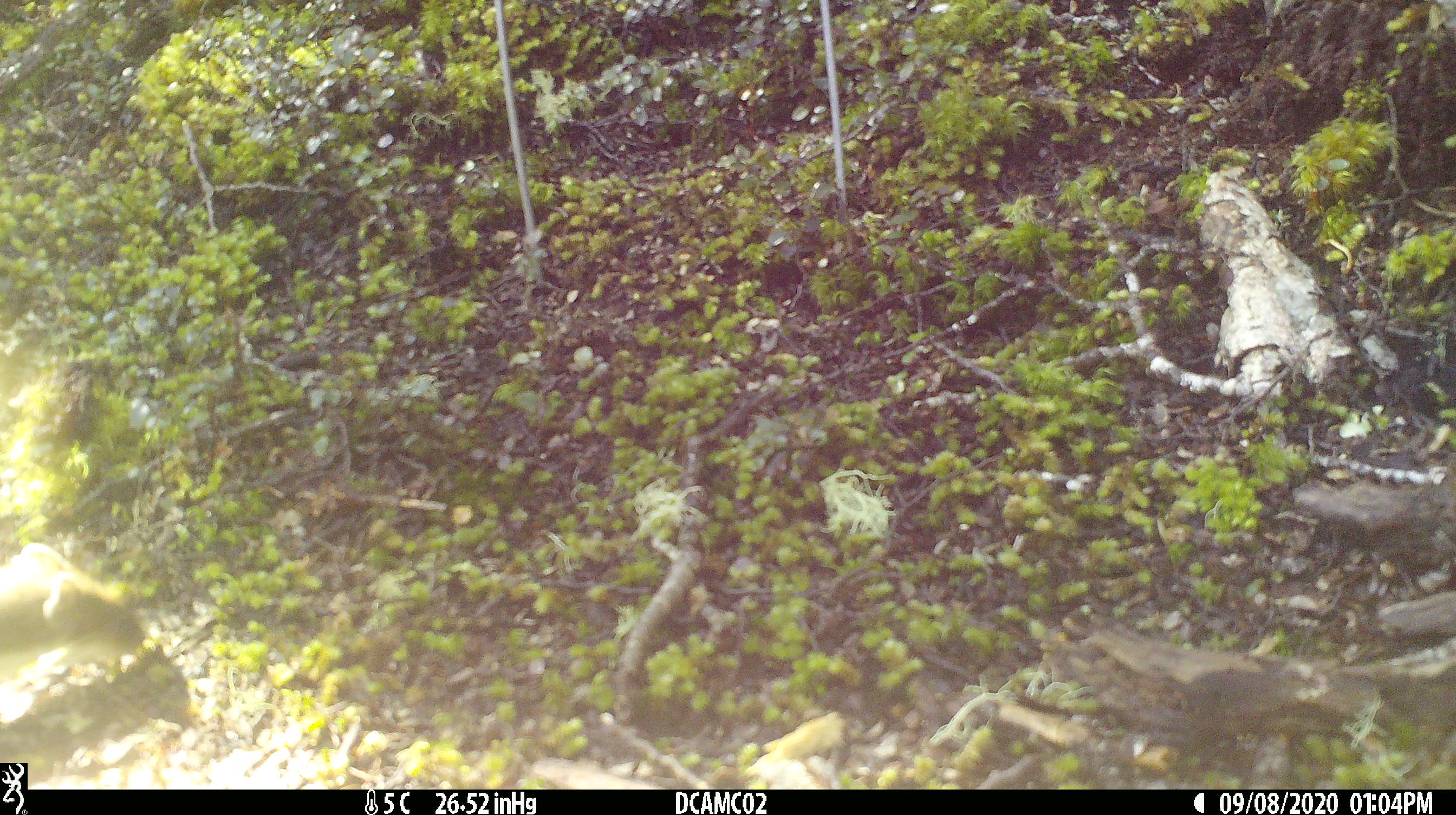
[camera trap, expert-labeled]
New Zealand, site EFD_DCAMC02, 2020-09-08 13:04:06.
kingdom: Animalia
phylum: Chordata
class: Mammalia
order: Carnivora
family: Mustelidae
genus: Mustela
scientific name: Mustela erminea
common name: stoat